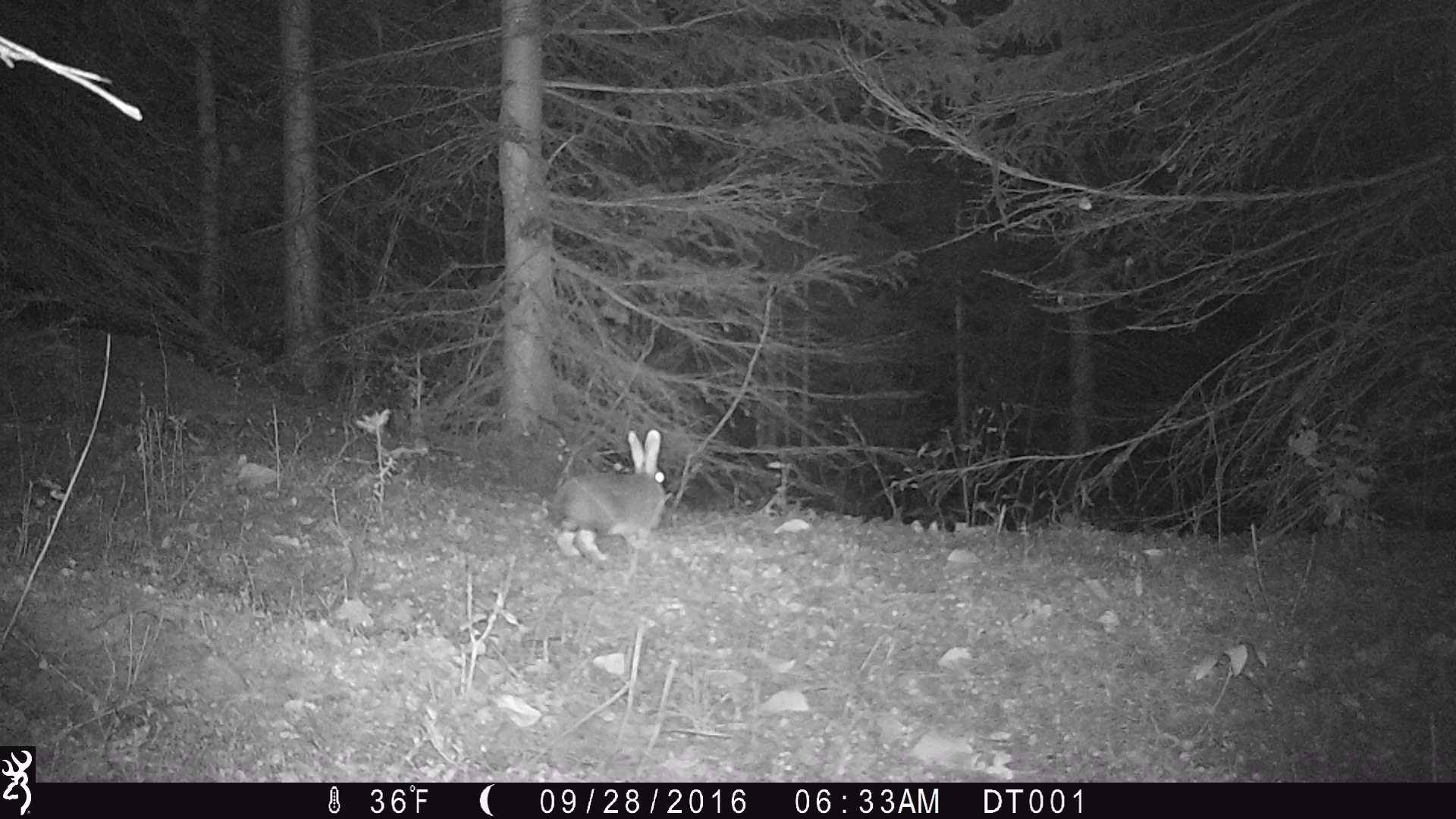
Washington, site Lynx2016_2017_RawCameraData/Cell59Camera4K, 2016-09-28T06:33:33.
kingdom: Animalia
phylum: Chordata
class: Mammalia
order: Lagomorpha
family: Leporidae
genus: Lepus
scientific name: Lepus americanus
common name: snowshoe hare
Lepus americanus (snowshoe hare). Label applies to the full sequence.